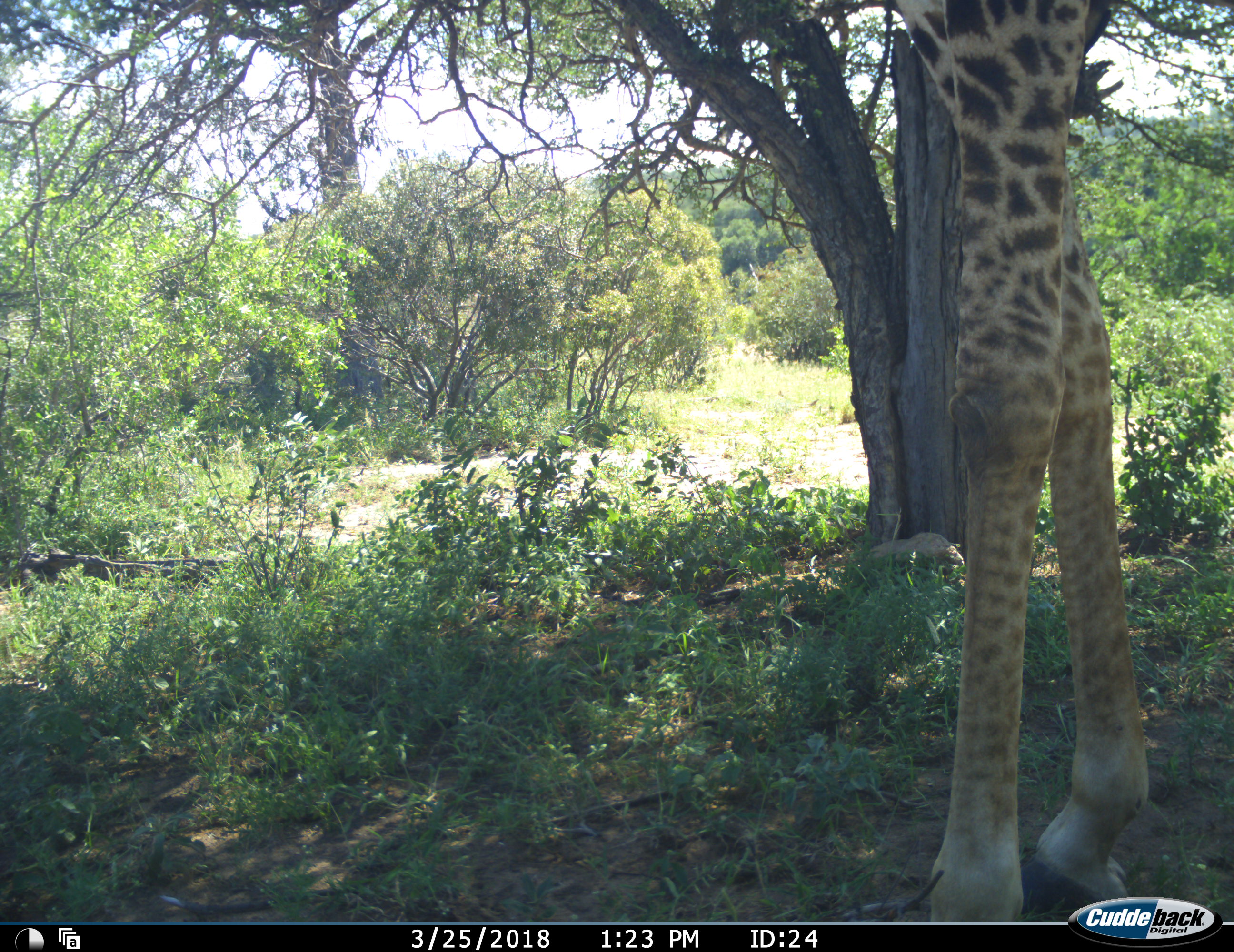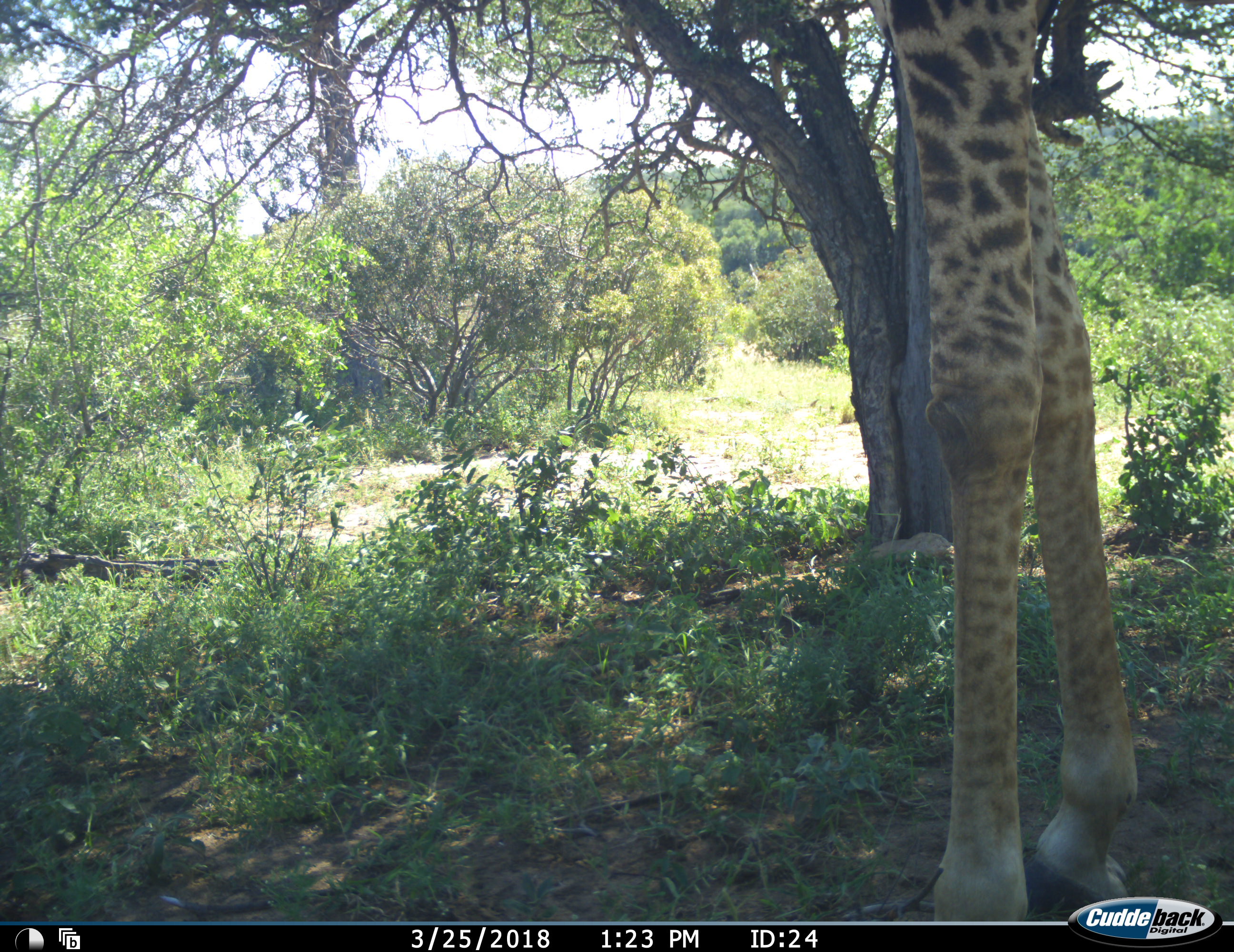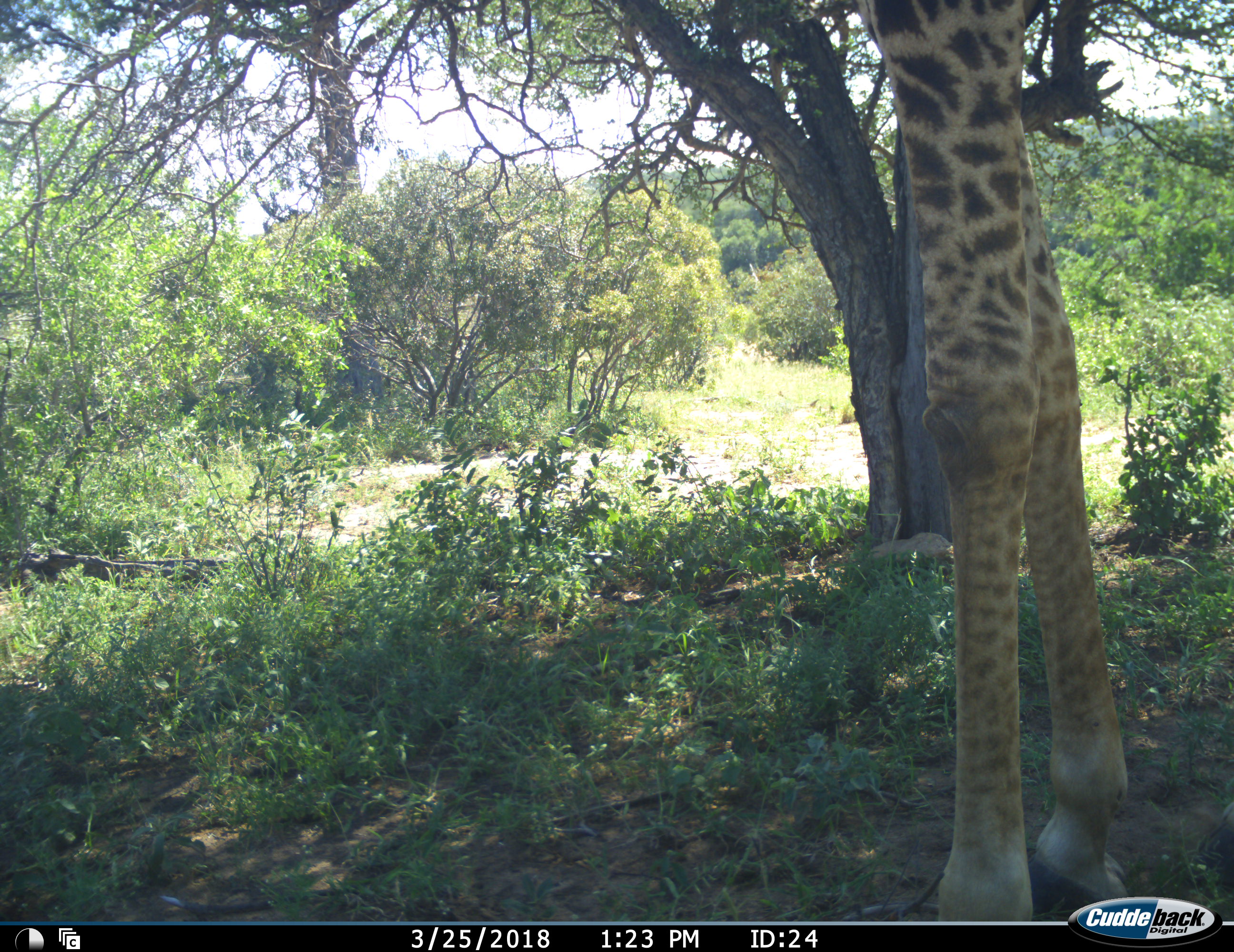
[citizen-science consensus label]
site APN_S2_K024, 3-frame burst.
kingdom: Animalia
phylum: Chordata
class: Mammalia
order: Artiodactyla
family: Giraffidae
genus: Giraffa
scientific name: Giraffa camelopardalis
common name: giraffe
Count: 1.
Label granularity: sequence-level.